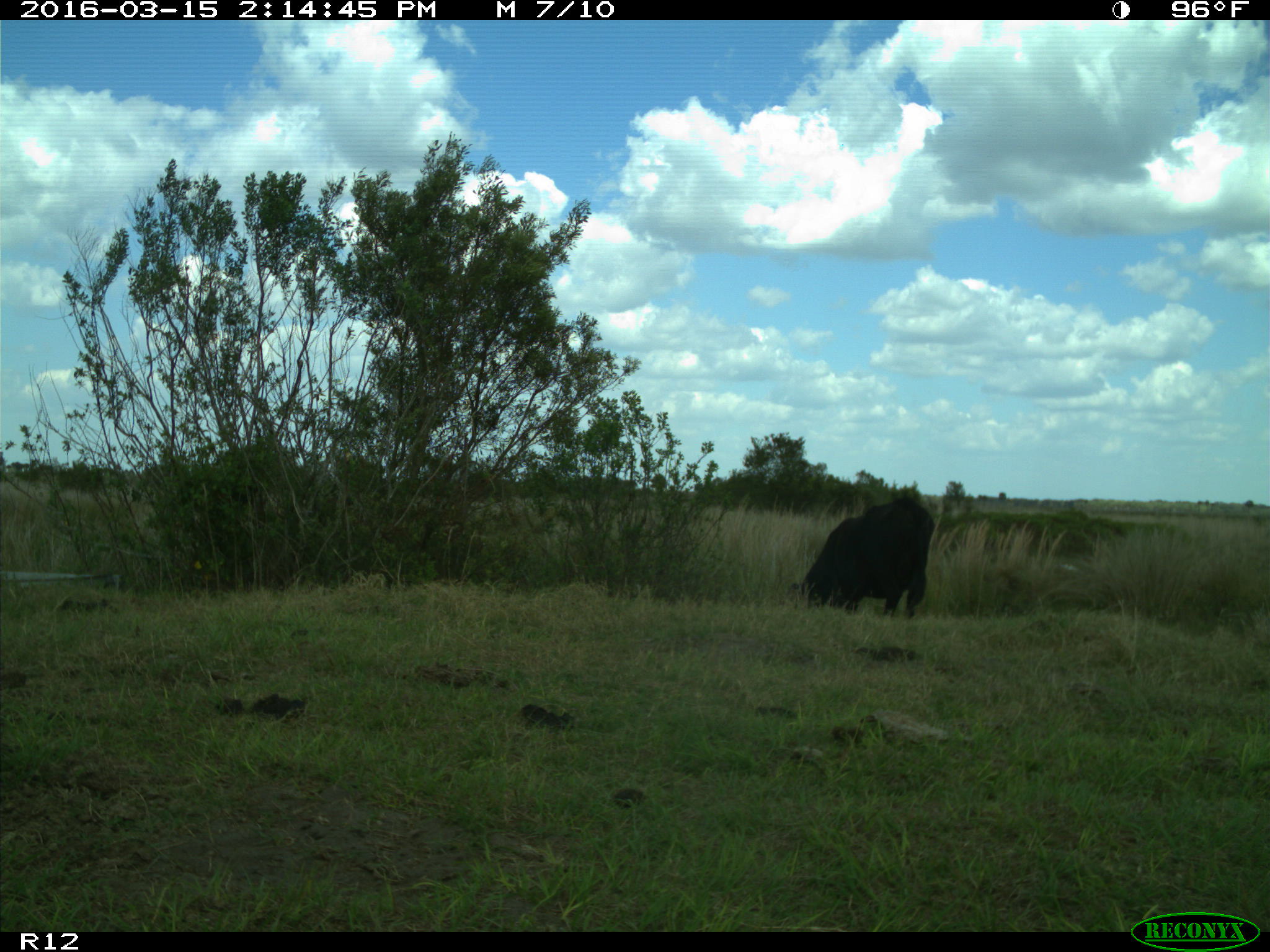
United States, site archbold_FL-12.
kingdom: Animalia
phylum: Chordata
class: Mammalia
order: Artiodactyla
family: Bovidae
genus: Bos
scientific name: Bos taurus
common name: domestic cow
Bos taurus (domestic cow).